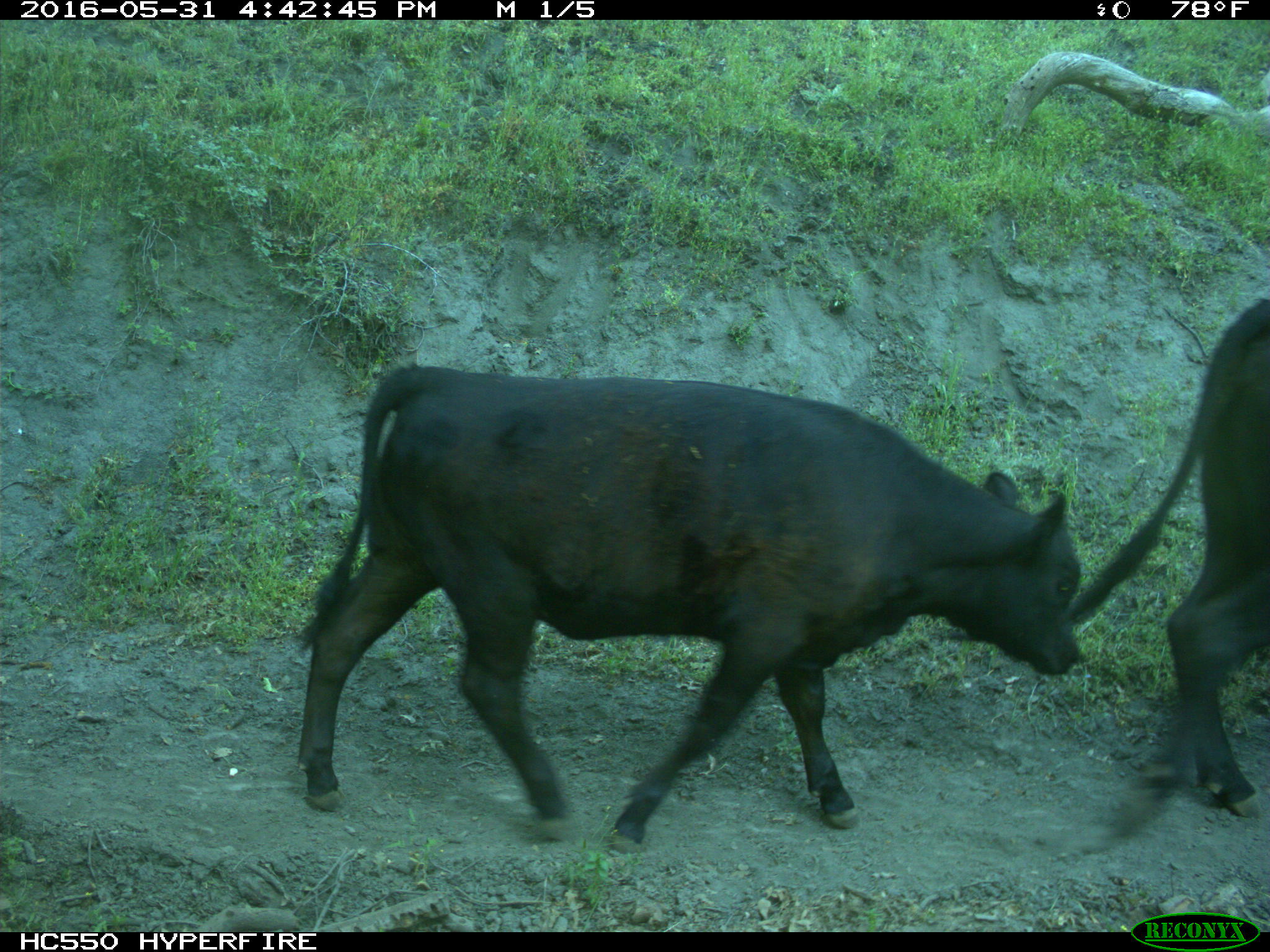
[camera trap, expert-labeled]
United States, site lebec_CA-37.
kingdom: Animalia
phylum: Chordata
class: Mammalia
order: Artiodactyla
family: Bovidae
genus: Bos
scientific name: Bos taurus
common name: domestic cow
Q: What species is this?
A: Bos taurus (domestic cow).